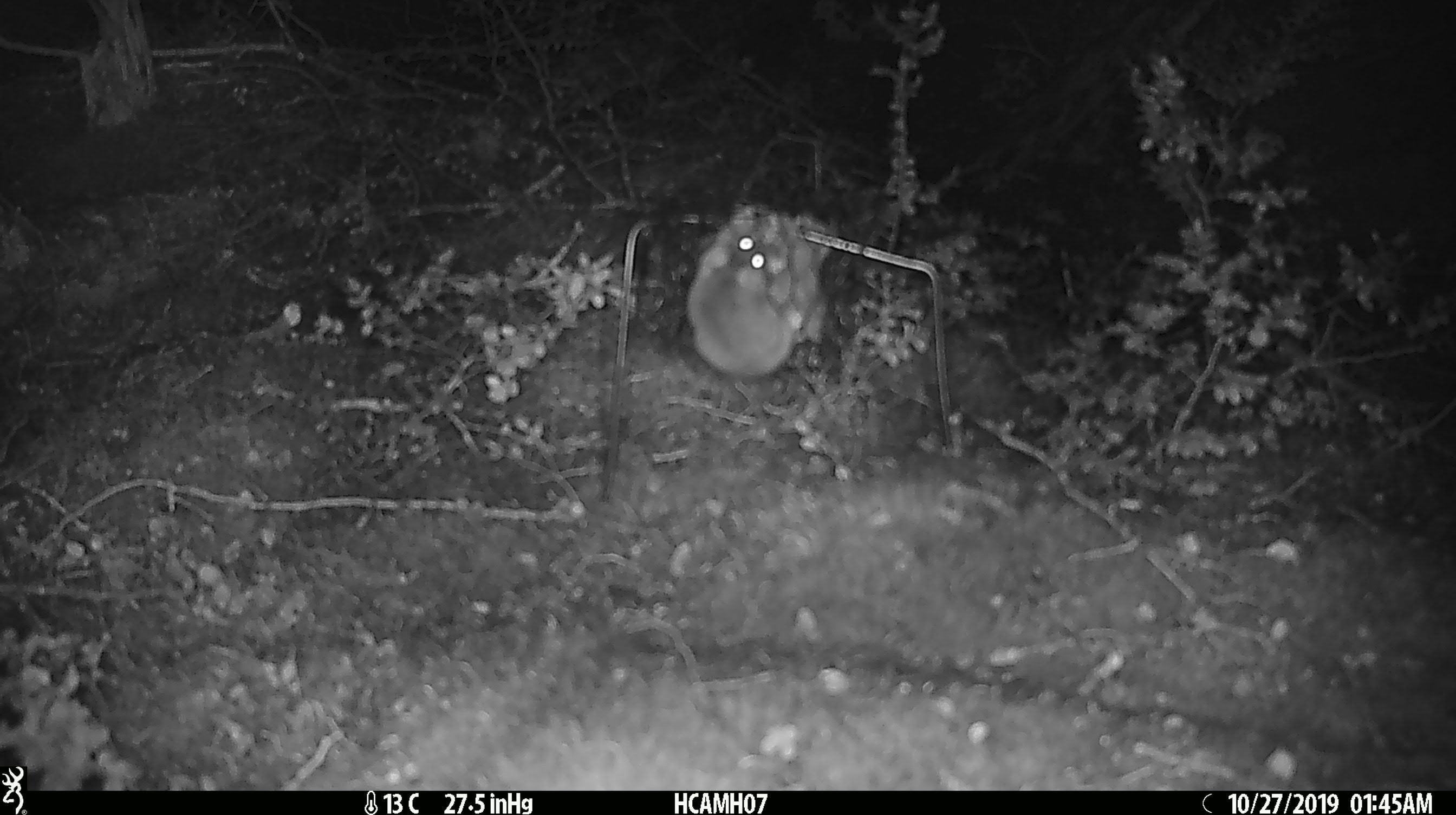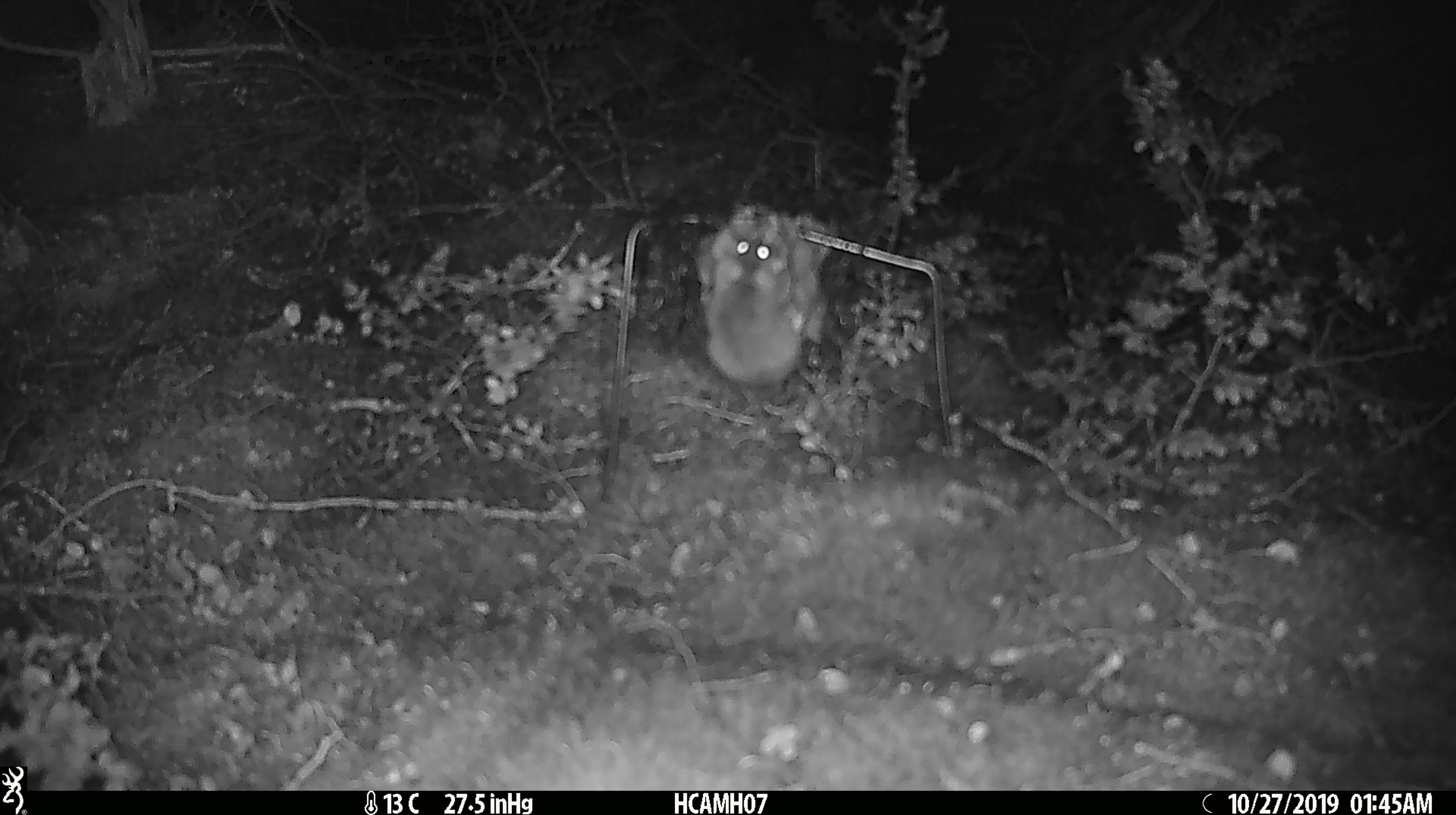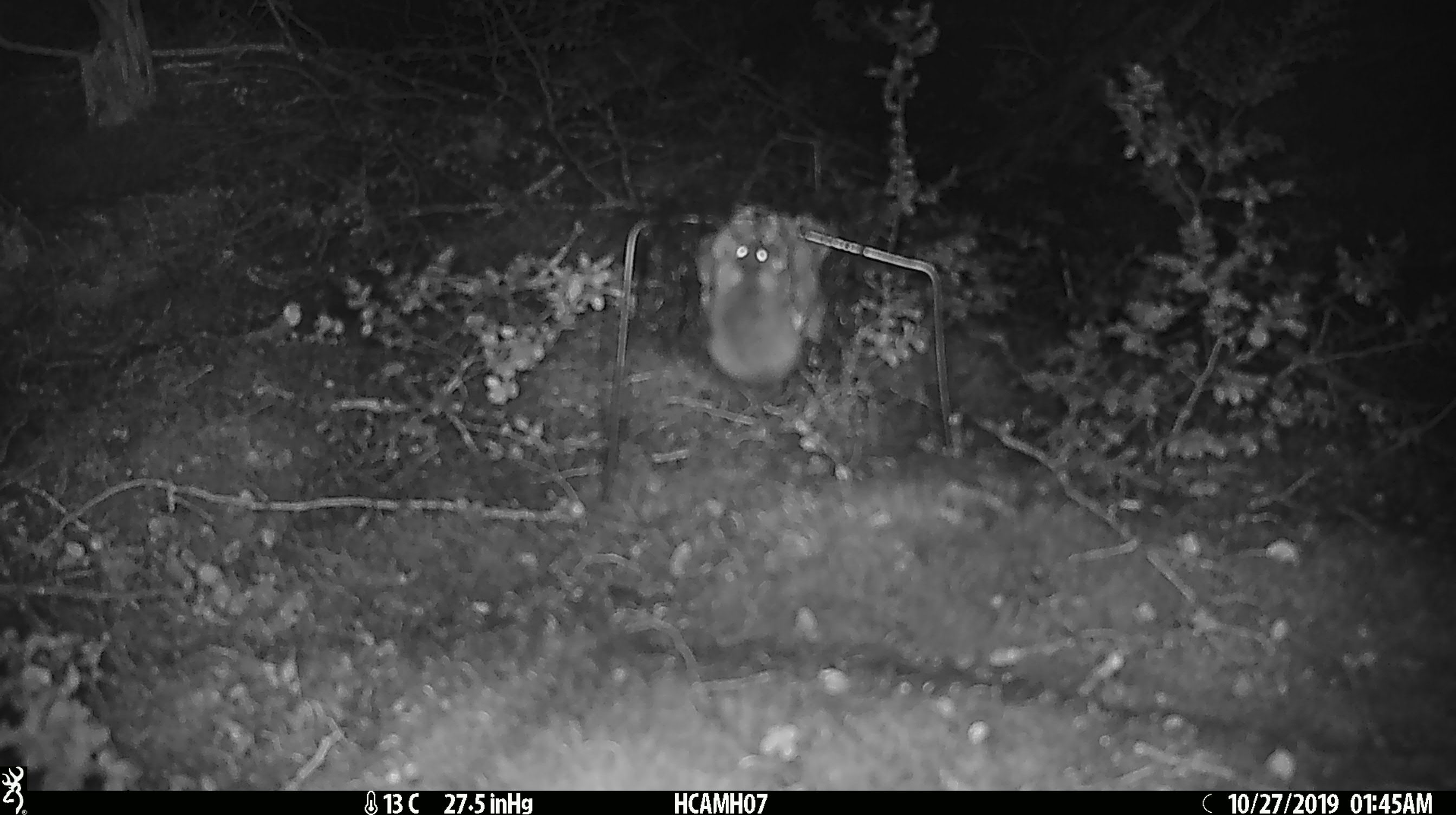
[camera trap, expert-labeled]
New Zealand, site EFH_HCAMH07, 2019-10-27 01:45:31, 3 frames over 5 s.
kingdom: Animalia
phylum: Chordata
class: Mammalia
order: Rodentia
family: Muridae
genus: Mus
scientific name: Mus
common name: mouse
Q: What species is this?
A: Mouse (Mus).